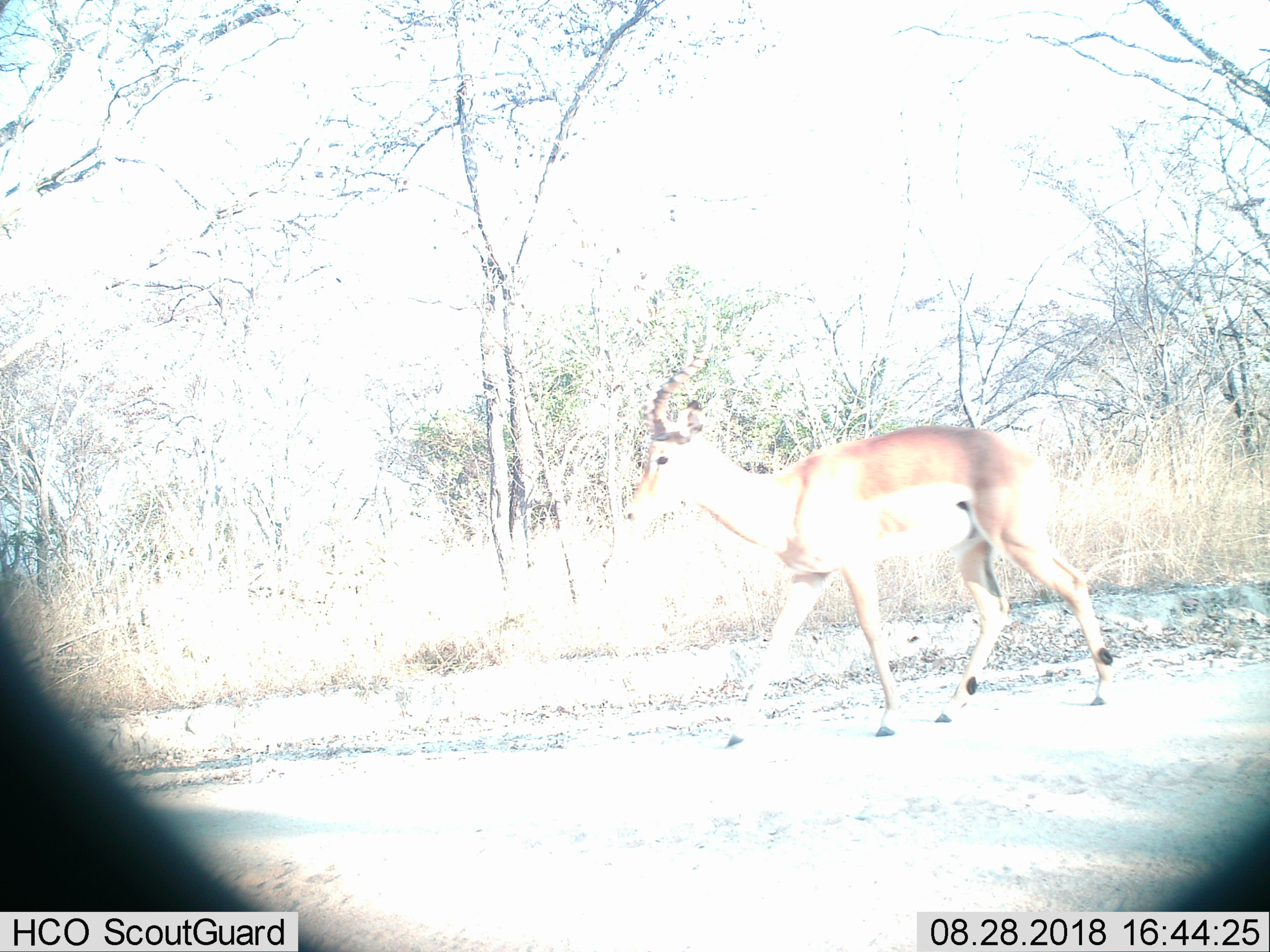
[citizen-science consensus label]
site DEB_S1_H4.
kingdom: Animalia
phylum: Chordata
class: Mammalia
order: Artiodactyla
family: Bovidae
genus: Aepyceros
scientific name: Aepyceros melampus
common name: impala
Impala (Aepyceros melampus), count 1. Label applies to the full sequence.